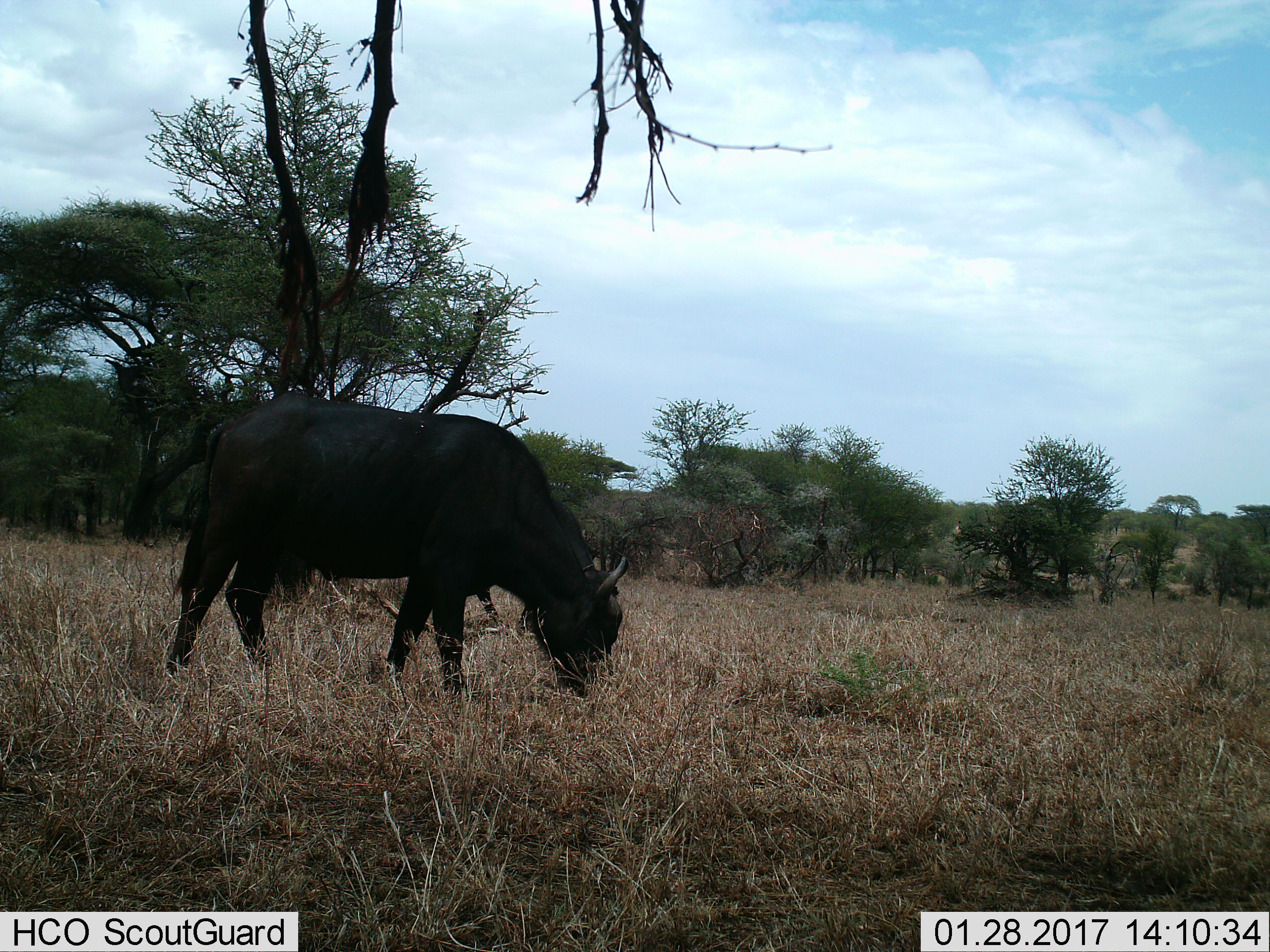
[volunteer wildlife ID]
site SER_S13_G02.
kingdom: Animalia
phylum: Chordata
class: Mammalia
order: Artiodactyla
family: Bovidae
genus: Syncerus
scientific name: Syncerus caffer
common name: african buffalo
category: buffalo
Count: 1.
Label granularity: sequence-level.